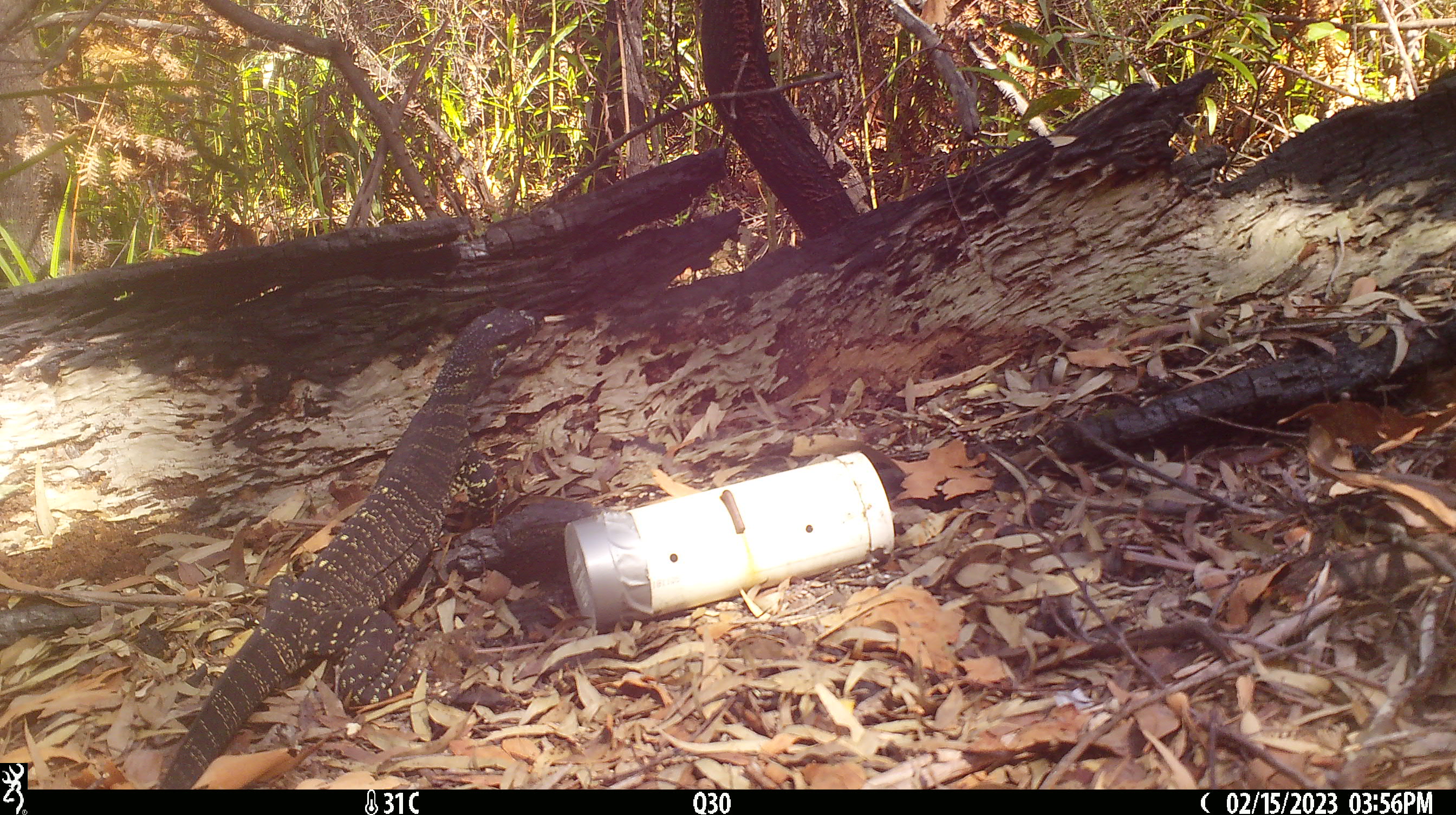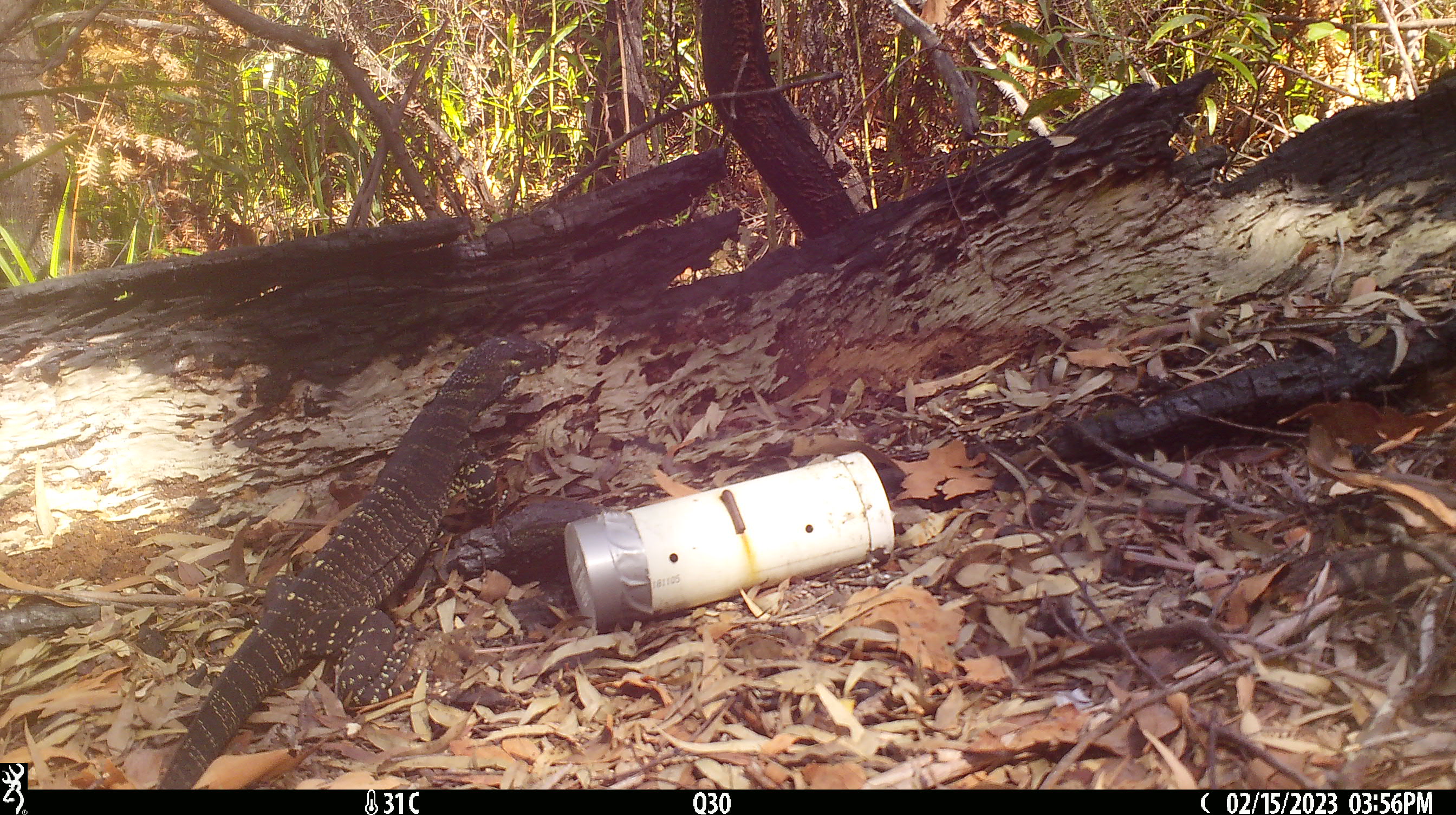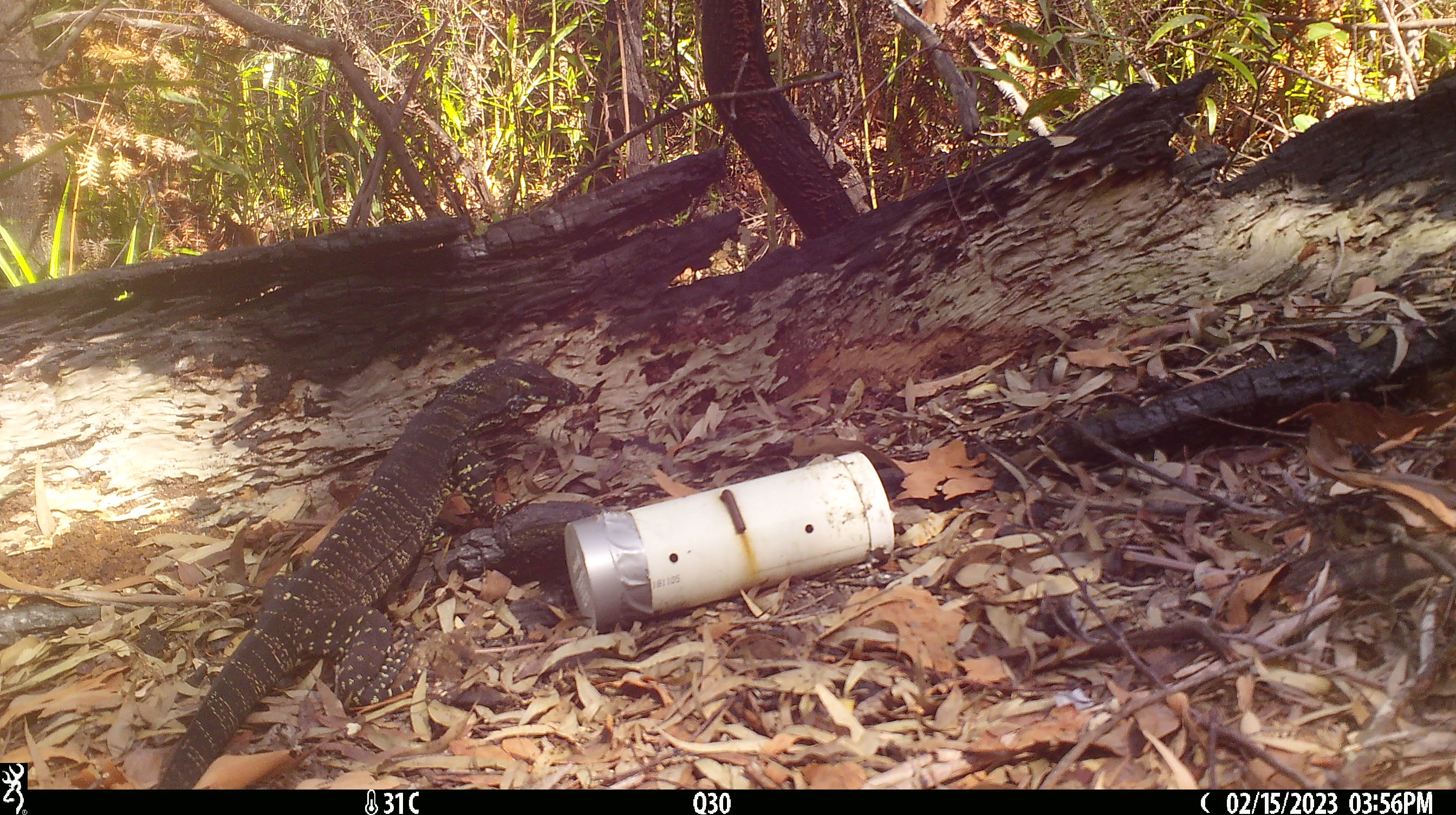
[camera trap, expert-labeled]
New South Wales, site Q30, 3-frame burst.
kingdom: Animalia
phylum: Chordata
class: Reptilia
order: Squamata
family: Varanidae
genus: Varanus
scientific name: Varanus varius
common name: lace monitor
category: goanna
Goanna (lace monitor) (Varanus varius).